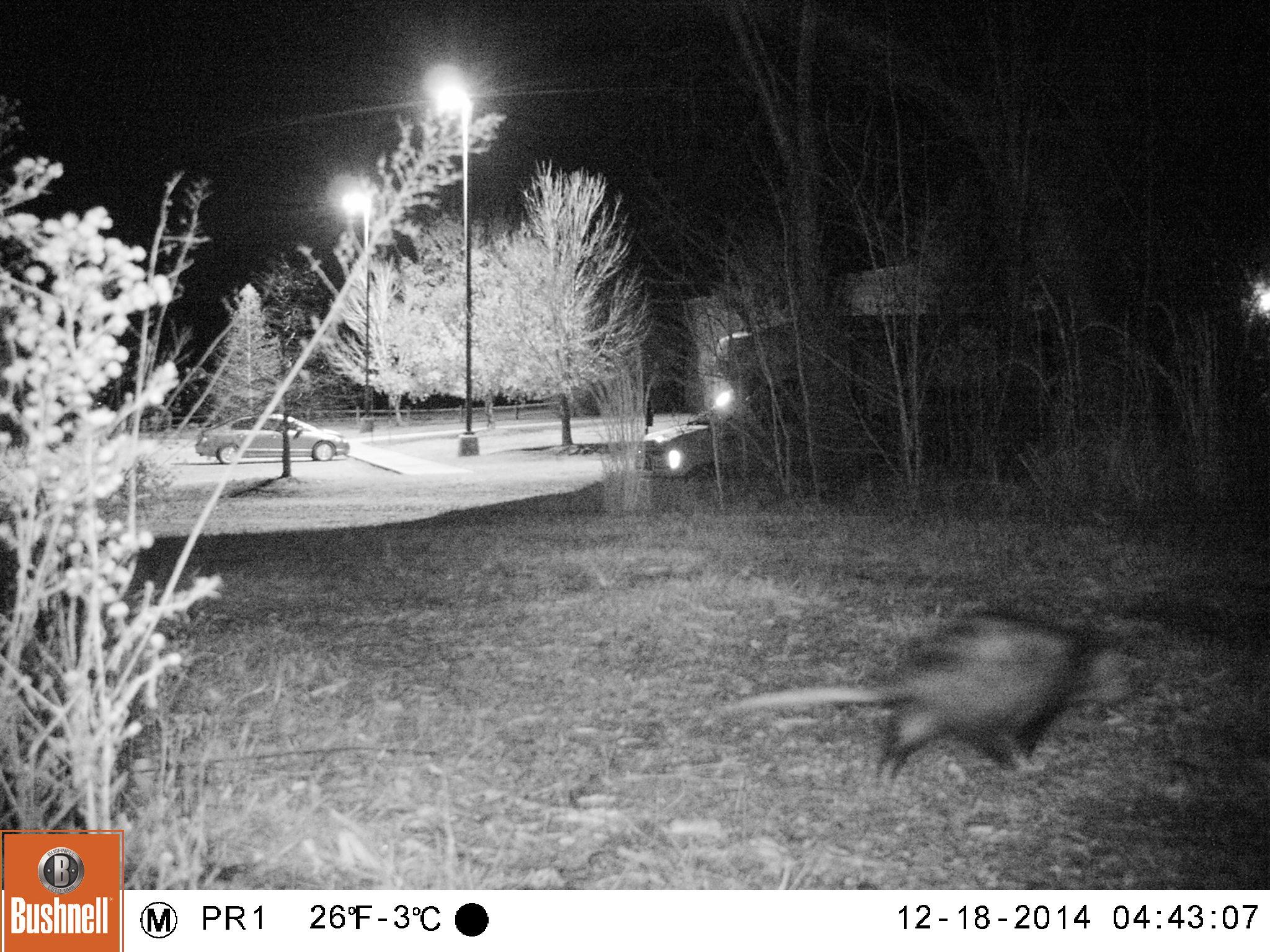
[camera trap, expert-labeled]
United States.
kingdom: Animalia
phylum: Chordata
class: Mammalia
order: Didelphimorphia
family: Didelphidae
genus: Didelphis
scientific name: Didelphis virginiana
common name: virginia opossum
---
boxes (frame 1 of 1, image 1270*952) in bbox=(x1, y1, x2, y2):
Virginia Opossum: bbox=(716, 606, 1149, 790)